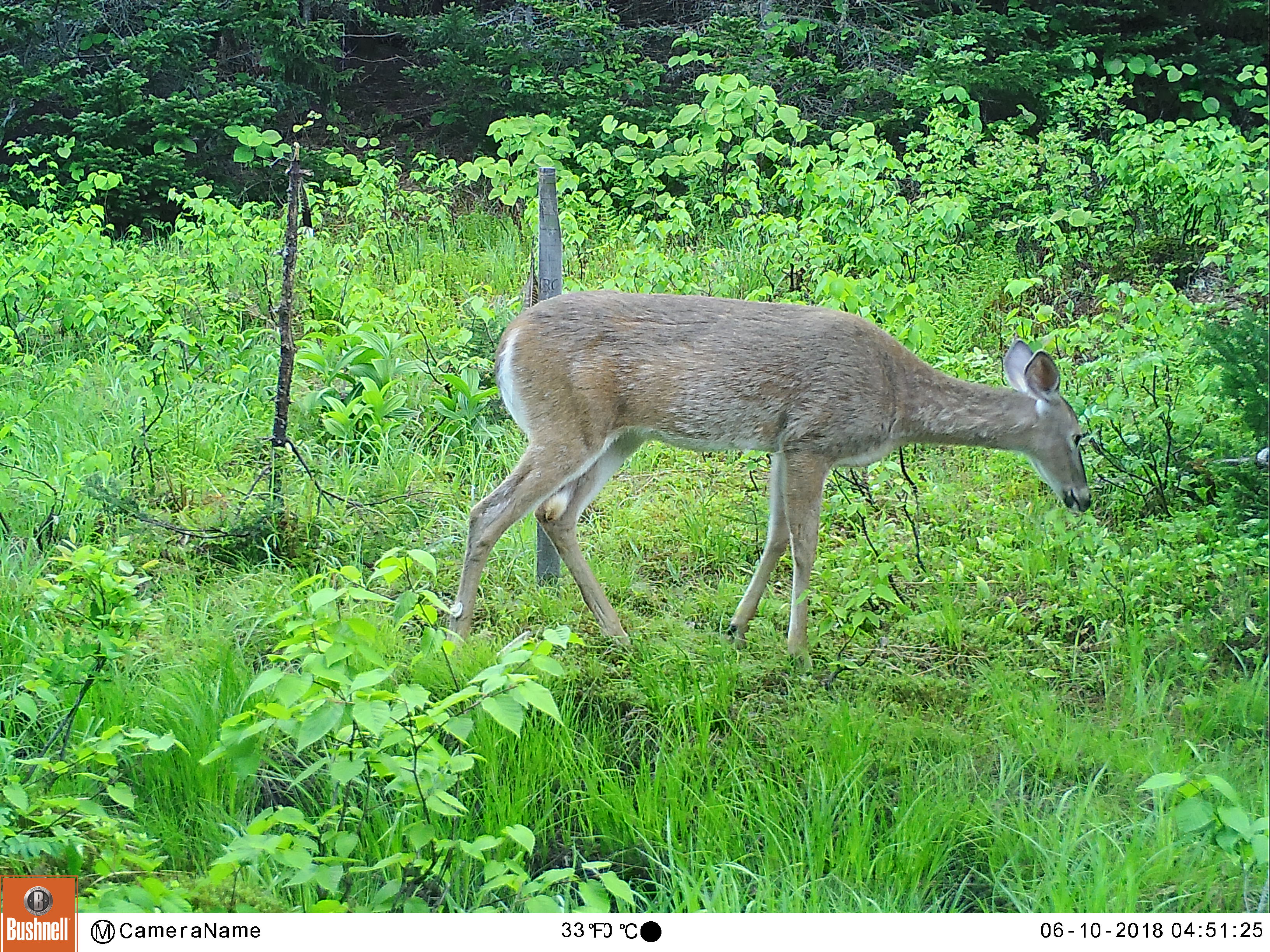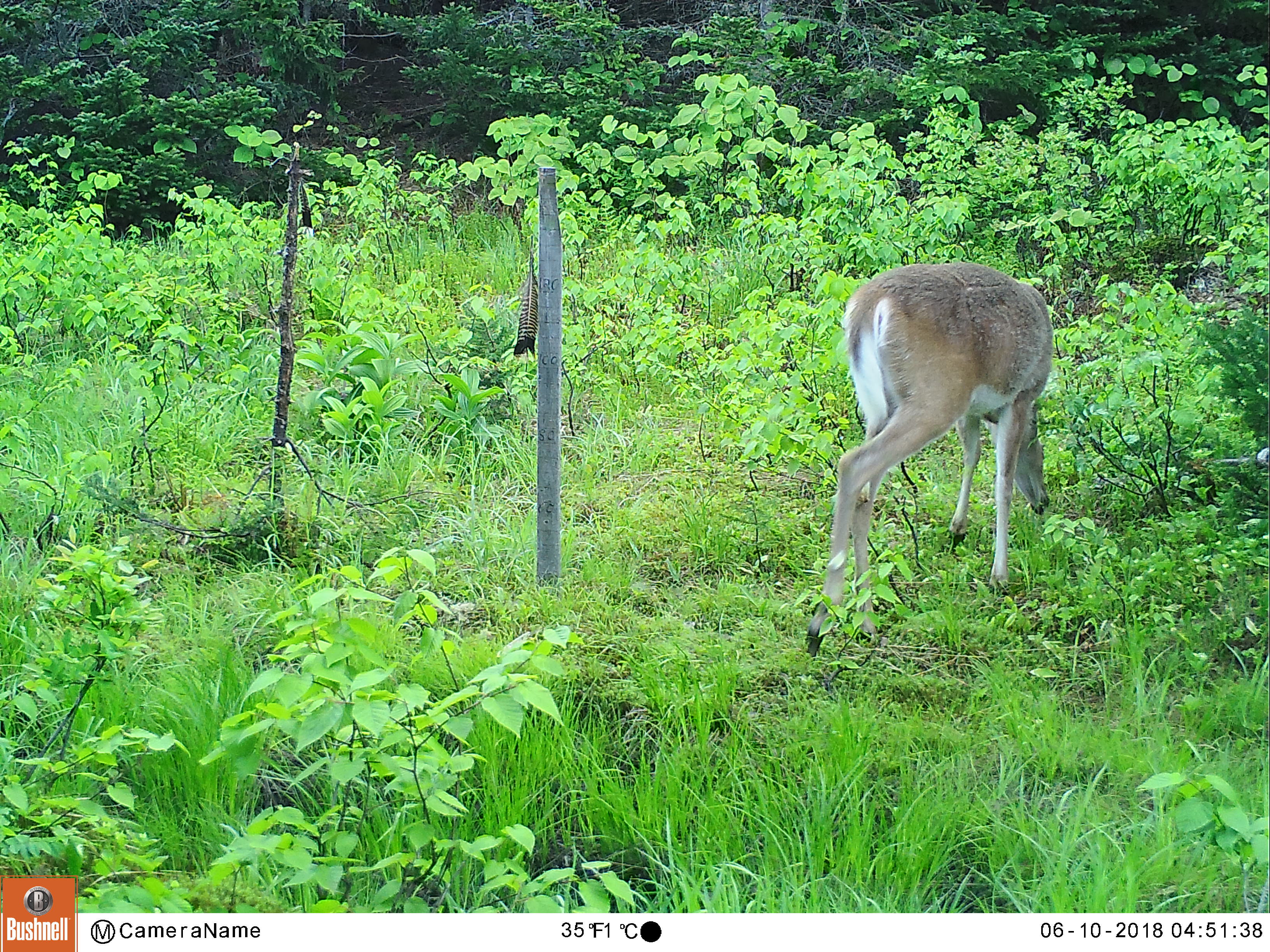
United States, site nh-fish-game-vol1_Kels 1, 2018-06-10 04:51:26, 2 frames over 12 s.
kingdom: Animalia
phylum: Chordata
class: Mammalia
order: Artiodactyla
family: Cervidae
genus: Odocoileus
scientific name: Odocoileus virginianus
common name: white-tailed deer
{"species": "white-tailed deer (Odocoileus virginianus)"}